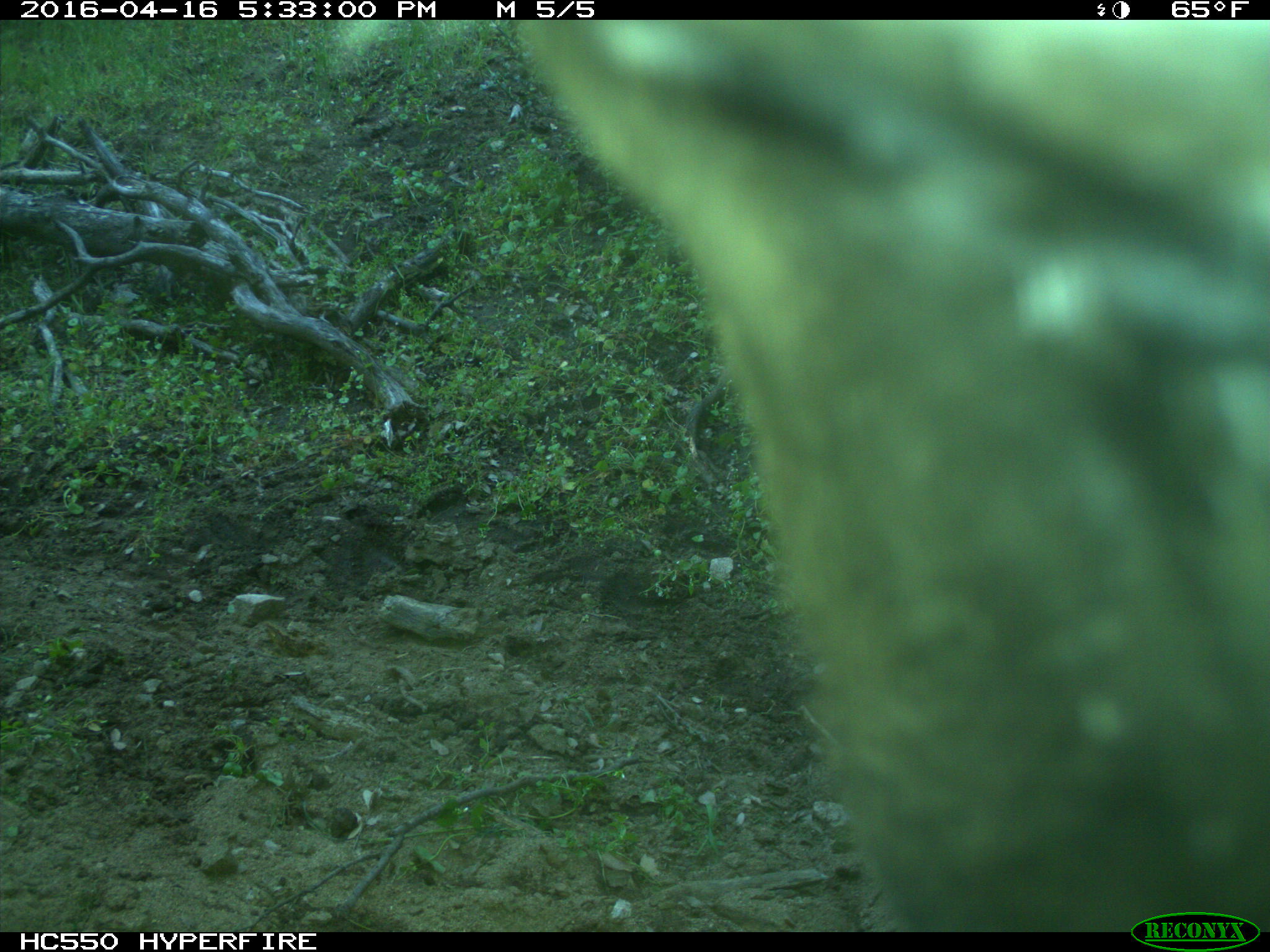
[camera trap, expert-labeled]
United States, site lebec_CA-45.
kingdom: Animalia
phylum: Chordata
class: Mammalia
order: Artiodactyla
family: Bovidae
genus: Bos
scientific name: Bos taurus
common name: domestic cow